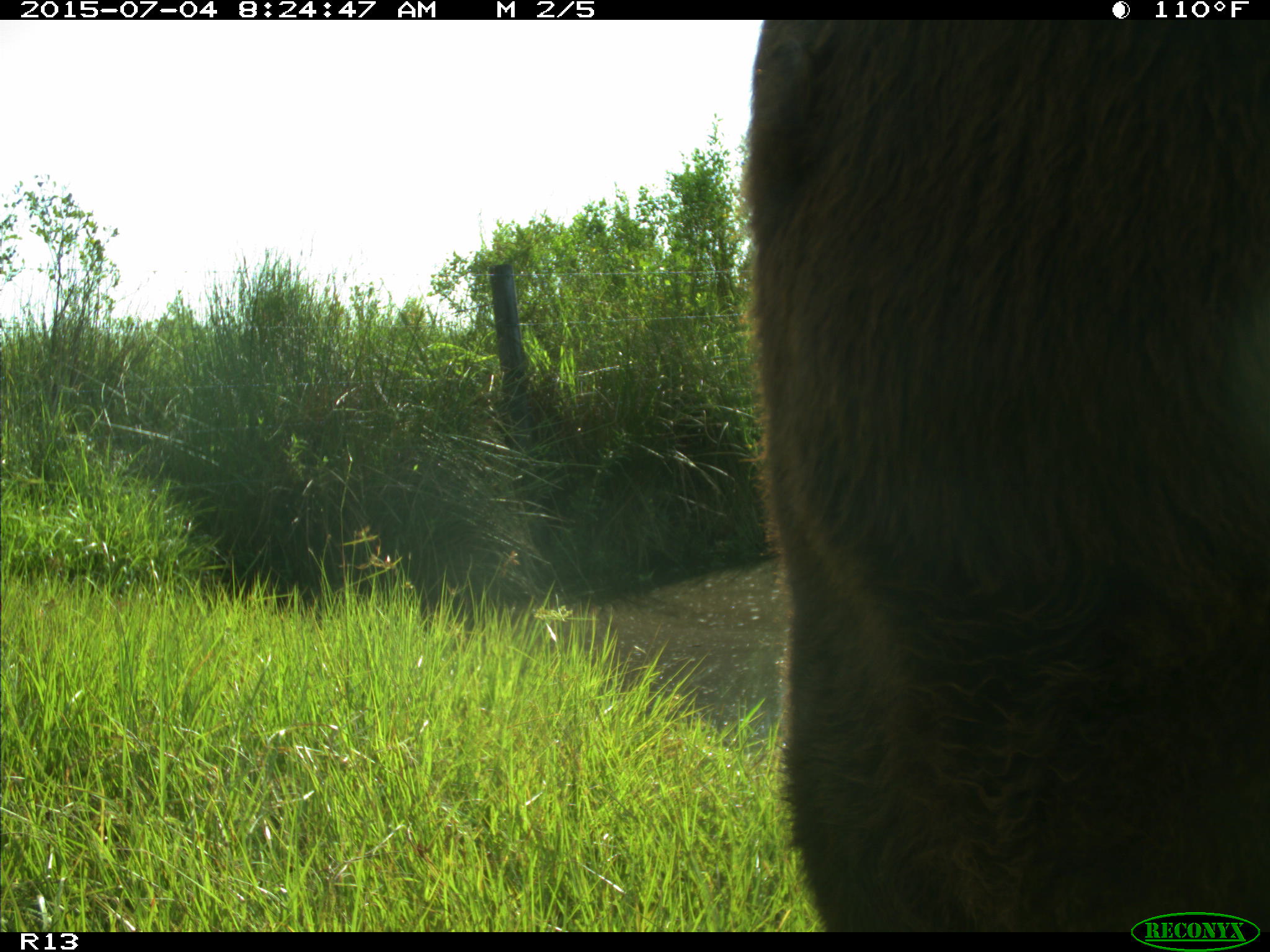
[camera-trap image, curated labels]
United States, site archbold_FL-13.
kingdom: Animalia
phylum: Chordata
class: Mammalia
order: Artiodactyla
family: Bovidae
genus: Bos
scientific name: Bos taurus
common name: domestic cow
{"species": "Bos taurus (domestic cow)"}